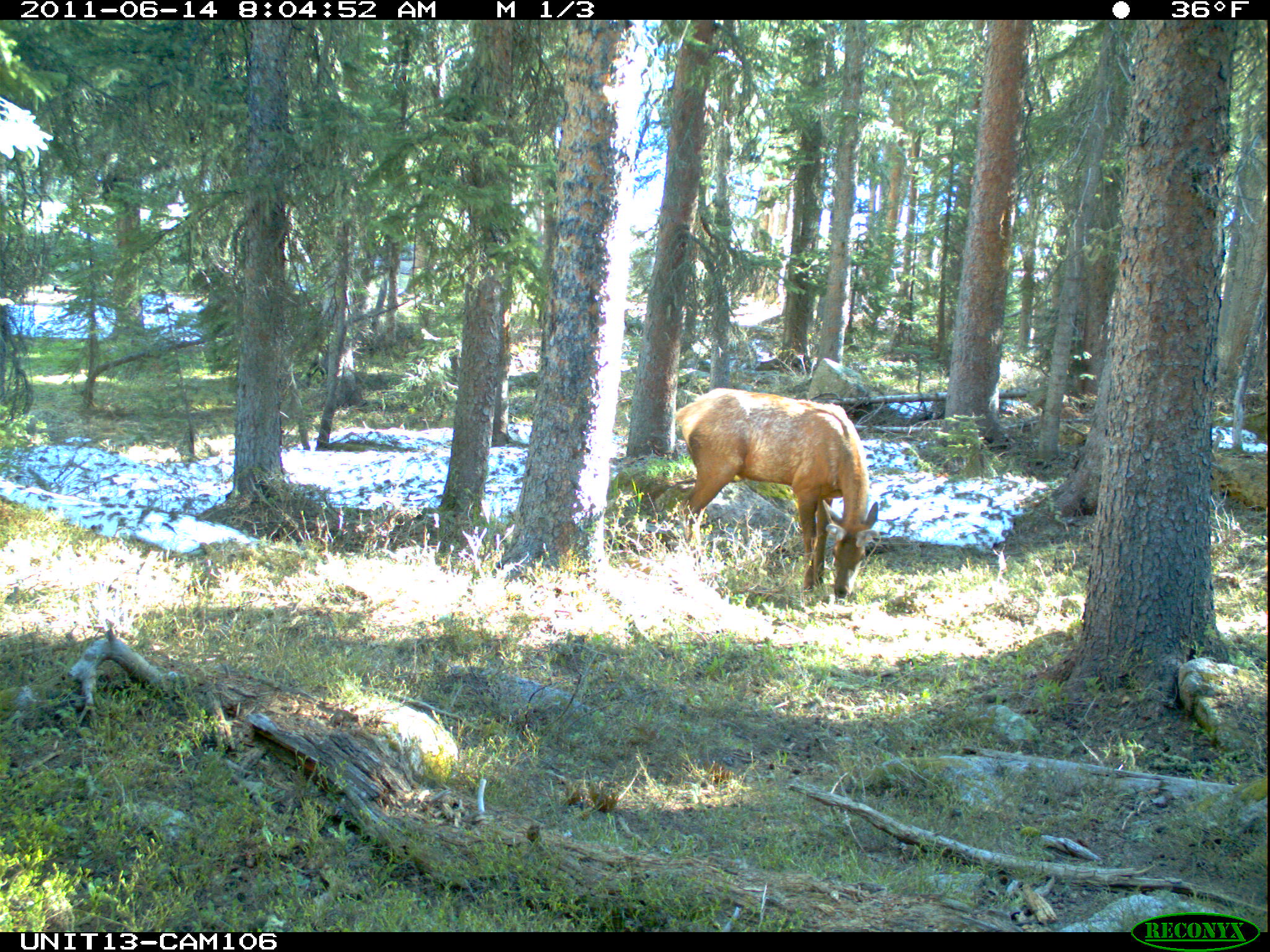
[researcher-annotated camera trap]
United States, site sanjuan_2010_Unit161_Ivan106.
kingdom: Animalia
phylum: Chordata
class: Mammalia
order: Artiodactyla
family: Cervidae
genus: Cervus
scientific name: Cervus elaphus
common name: red deer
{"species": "Cervus elaphus (red deer)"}